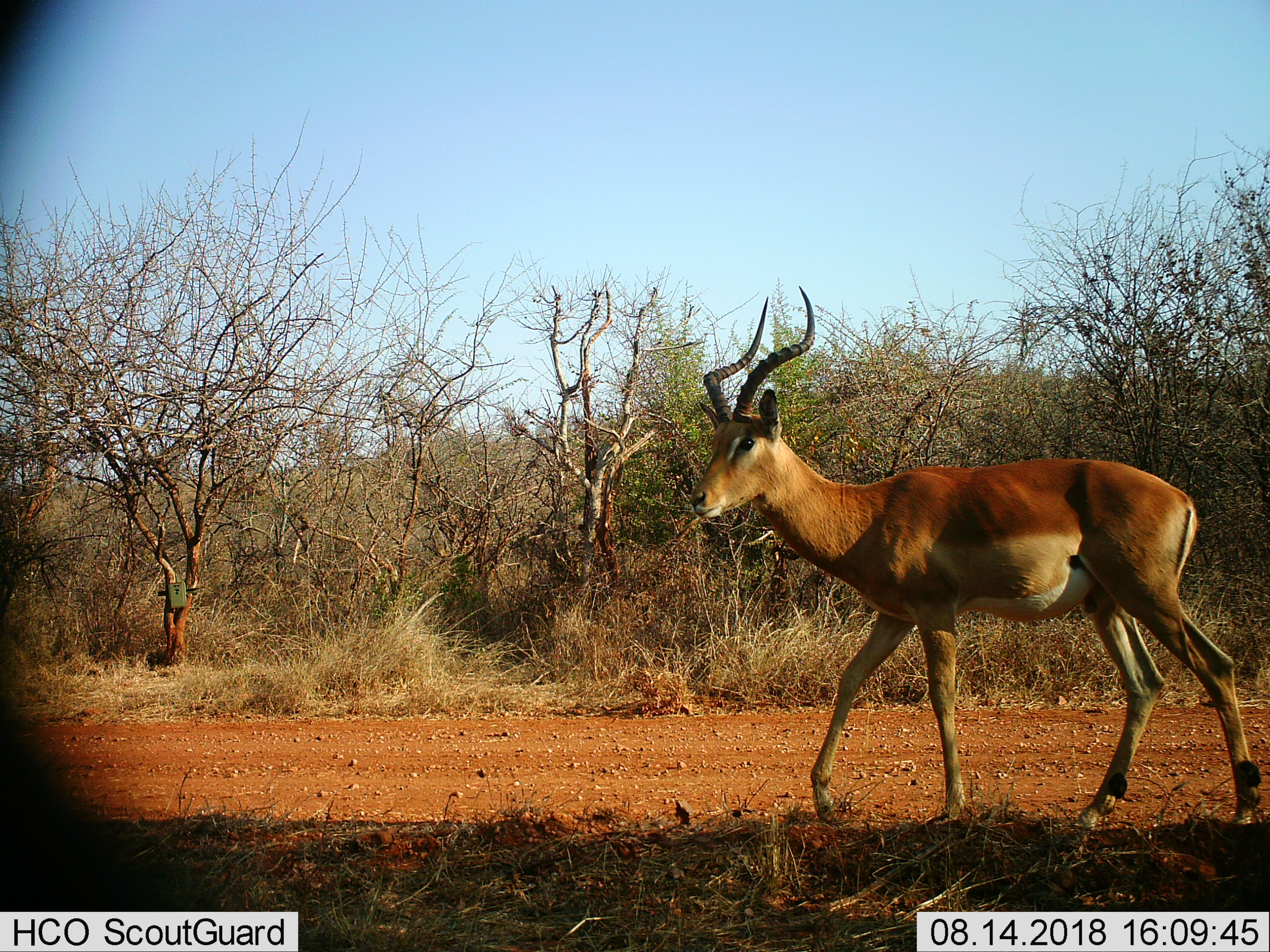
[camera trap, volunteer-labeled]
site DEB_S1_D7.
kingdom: Animalia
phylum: Chordata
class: Mammalia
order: Artiodactyla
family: Bovidae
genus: Aepyceros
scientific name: Aepyceros melampus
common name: impala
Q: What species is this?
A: Impala (Aepyceros melampus).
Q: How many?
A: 1.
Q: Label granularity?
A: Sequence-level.